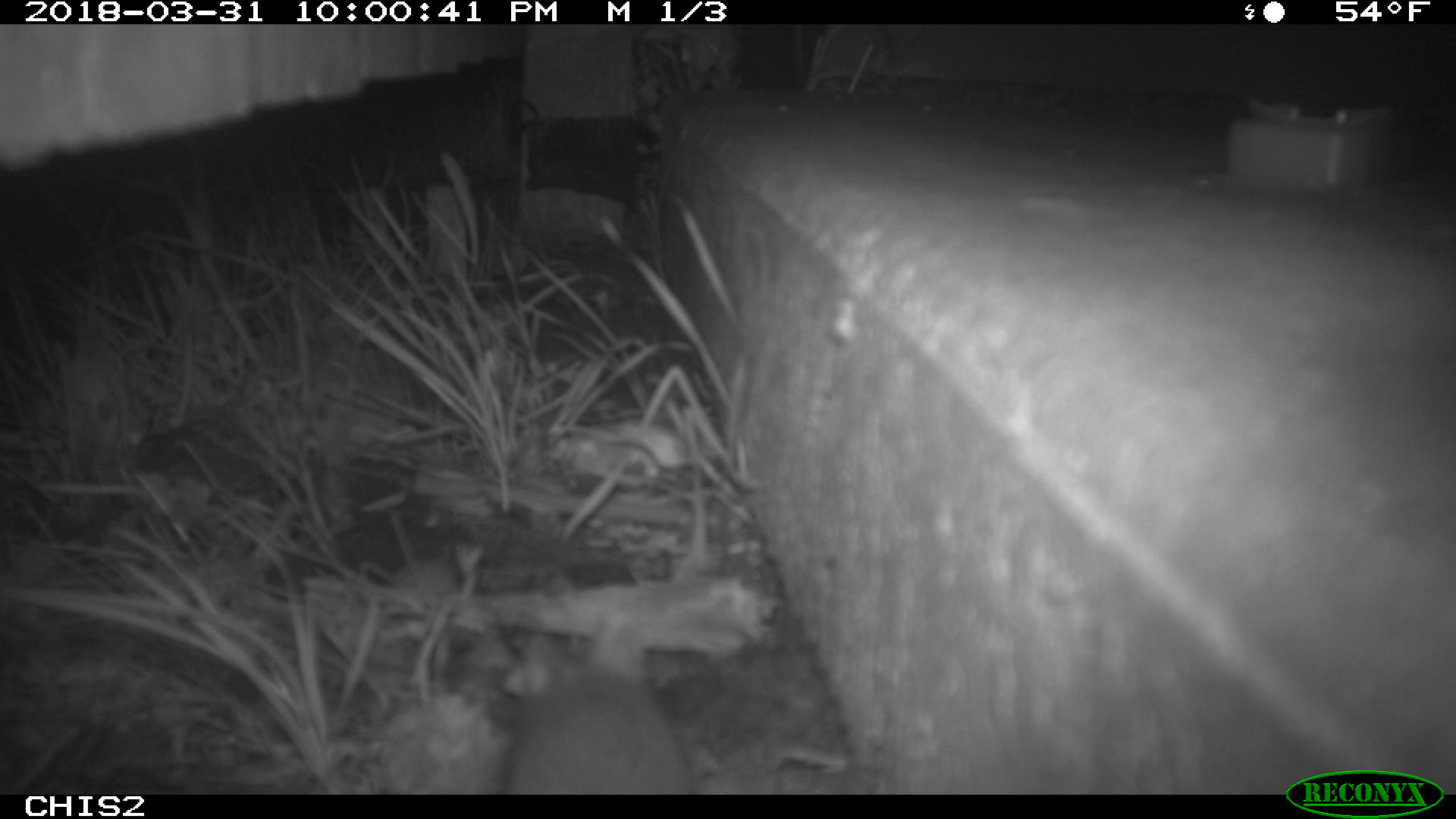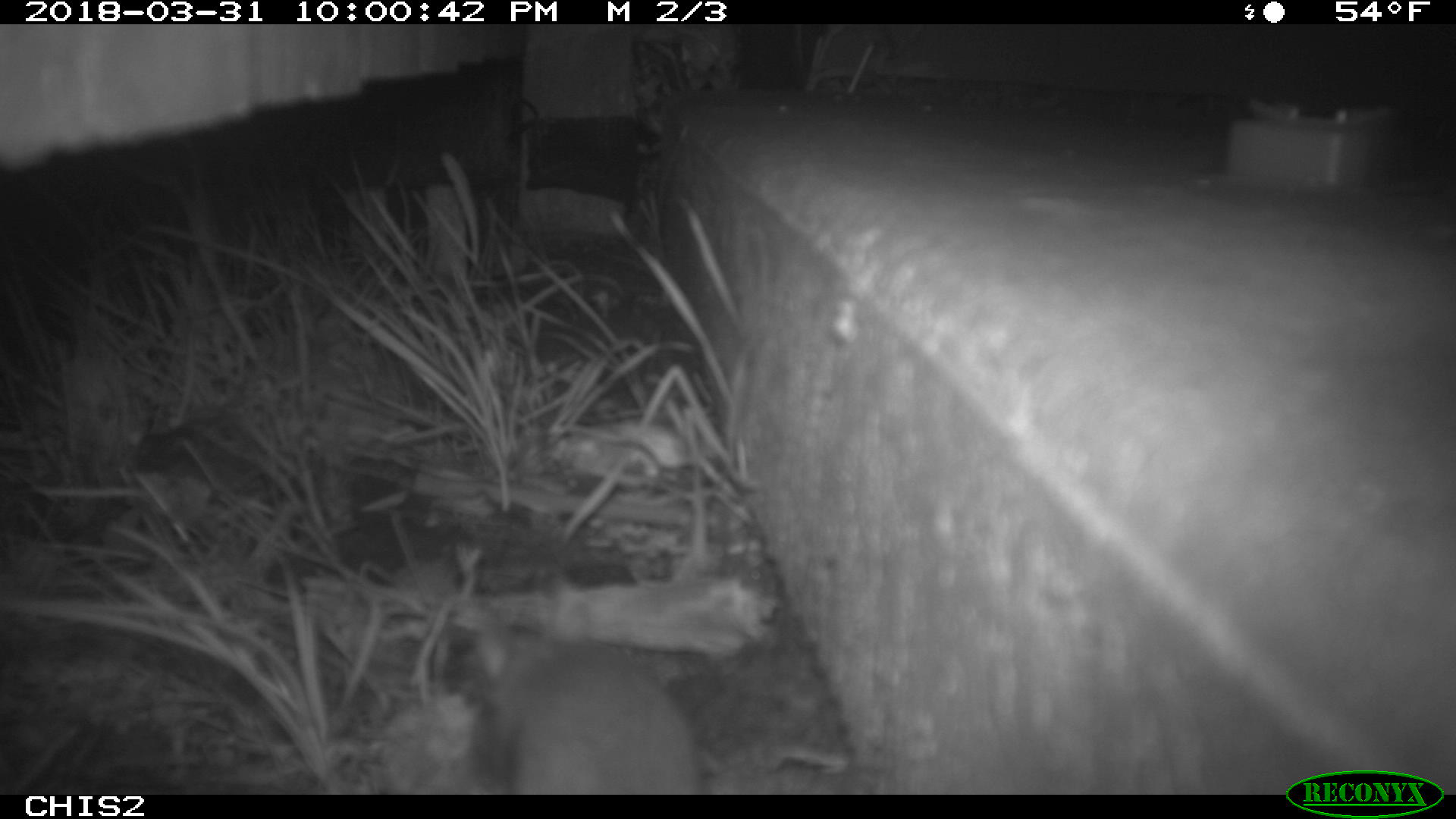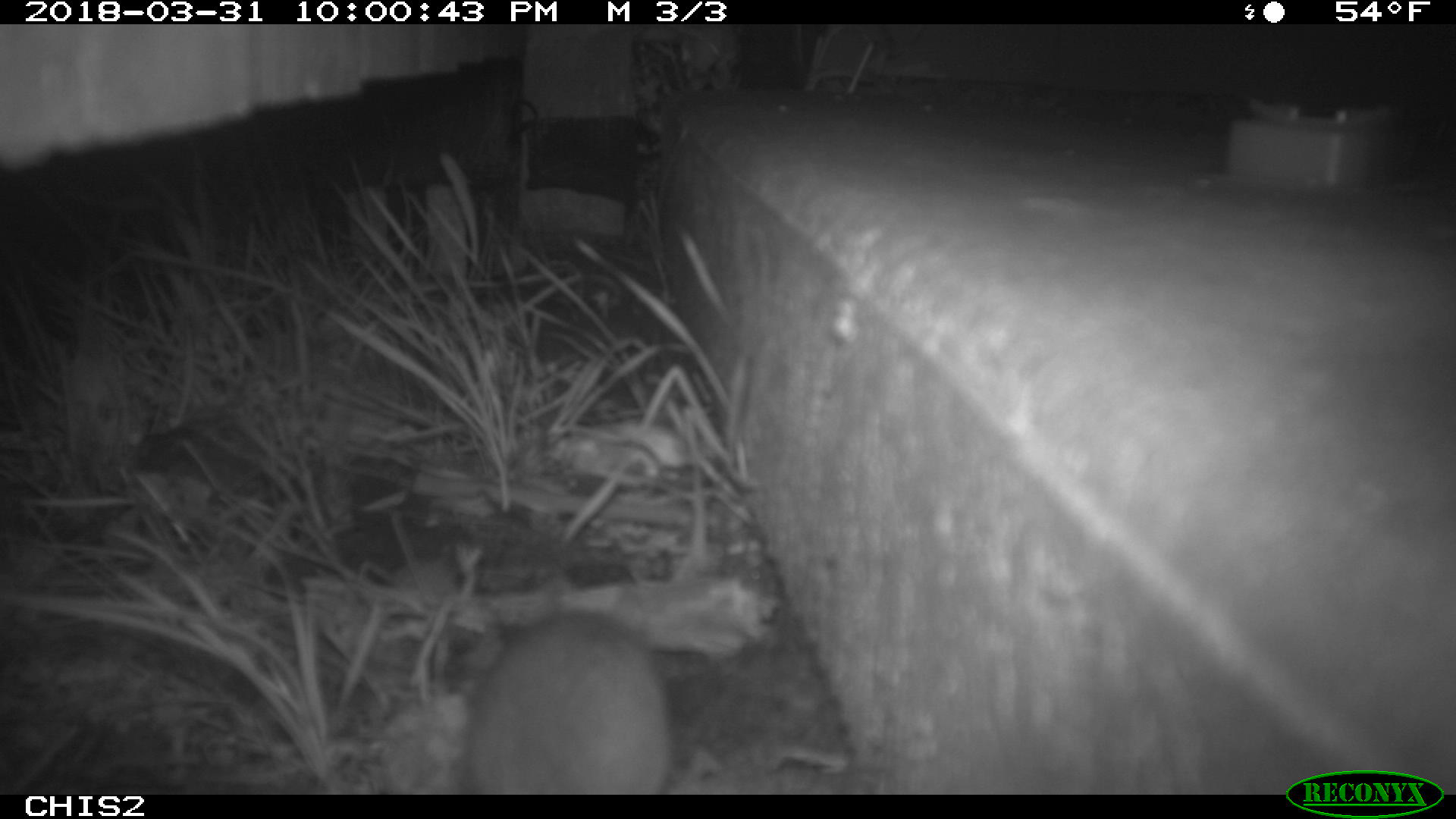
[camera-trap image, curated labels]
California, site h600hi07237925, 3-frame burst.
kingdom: Animalia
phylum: Chordata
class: Mammalia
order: Rodentia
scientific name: Rodentia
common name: rodent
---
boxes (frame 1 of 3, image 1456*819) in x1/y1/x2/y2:
rodent: 503/667/697/794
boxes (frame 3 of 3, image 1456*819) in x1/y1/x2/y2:
rodent: 461/592/676/791